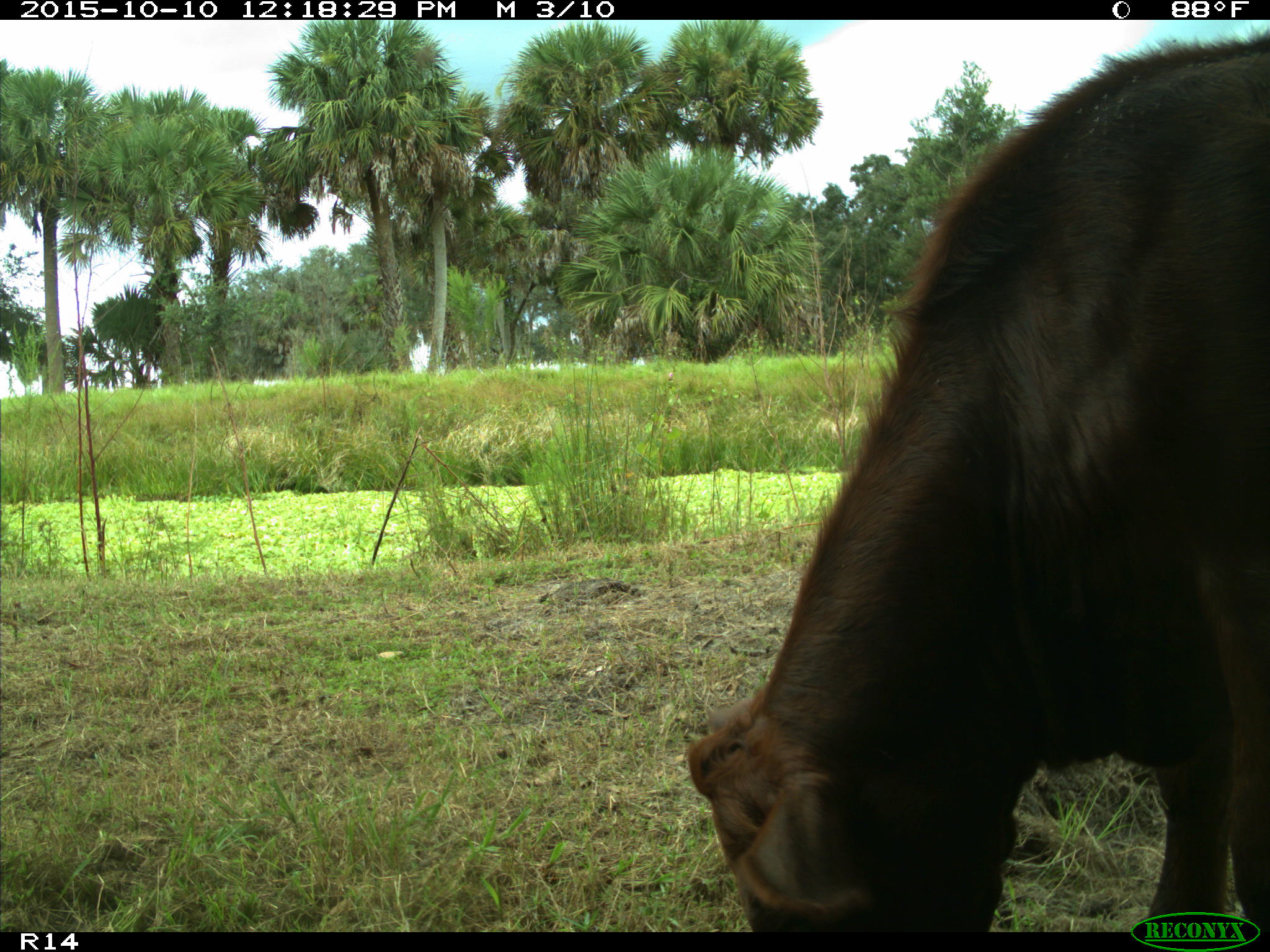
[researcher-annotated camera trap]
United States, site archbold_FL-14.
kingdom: Animalia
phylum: Chordata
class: Mammalia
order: Artiodactyla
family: Bovidae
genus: Bos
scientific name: Bos taurus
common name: domestic cow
Bos taurus (domestic cow).